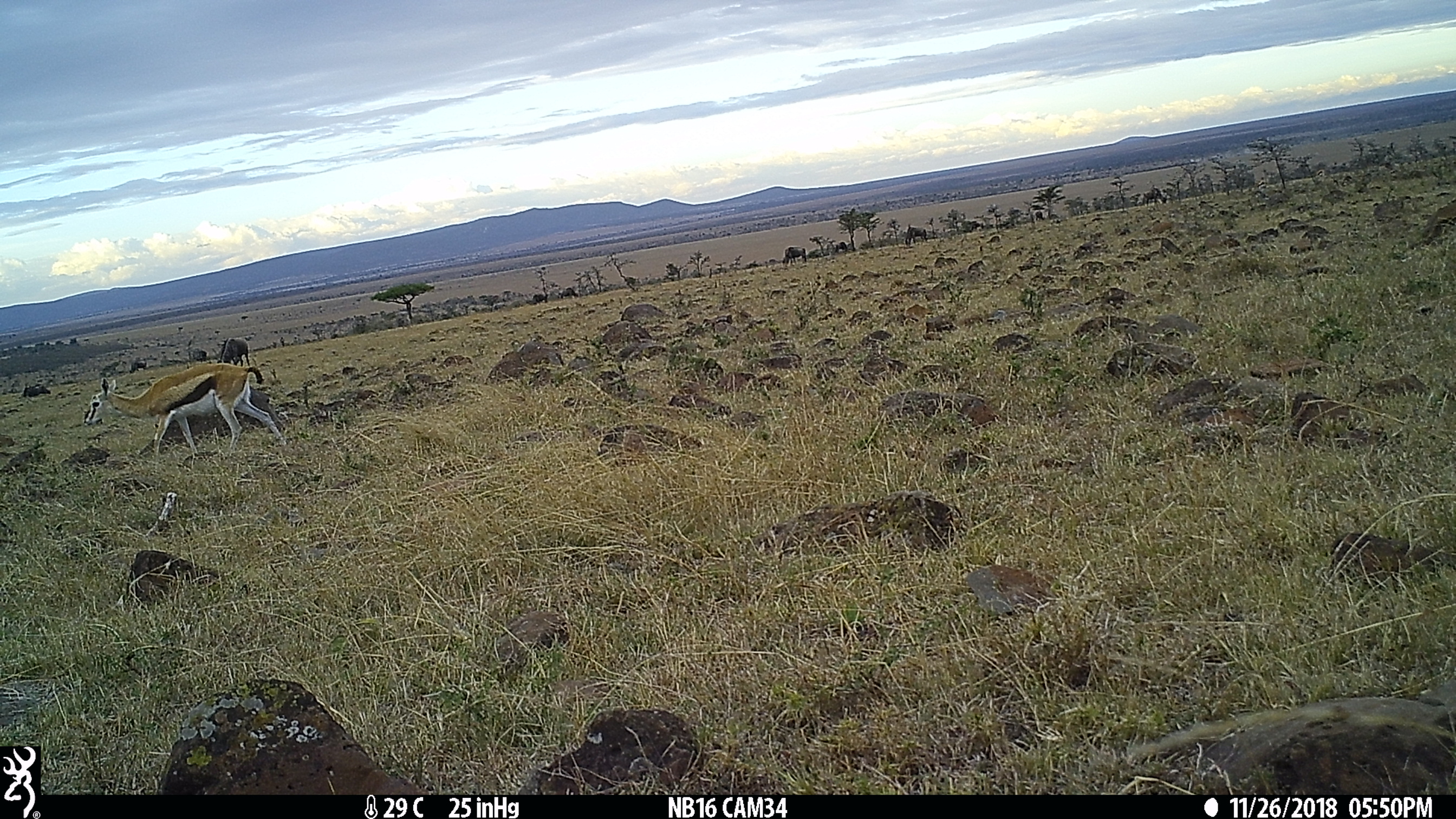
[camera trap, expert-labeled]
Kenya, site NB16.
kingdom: Animalia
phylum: Chordata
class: Mammalia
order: Artiodactyla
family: Bovidae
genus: Eudorcas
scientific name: Eudorcas thomsonii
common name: thomon's gazelle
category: gazelle thomsons